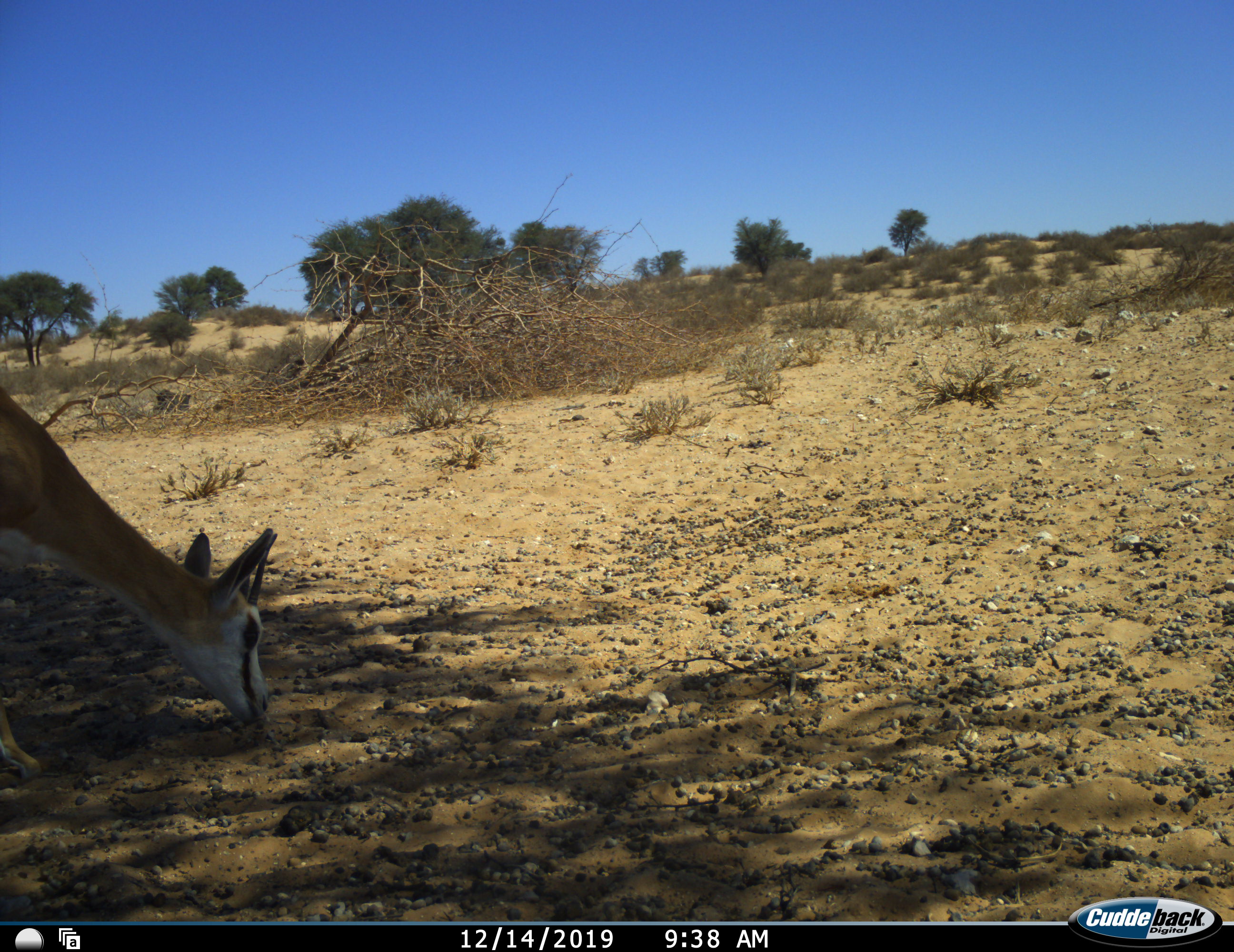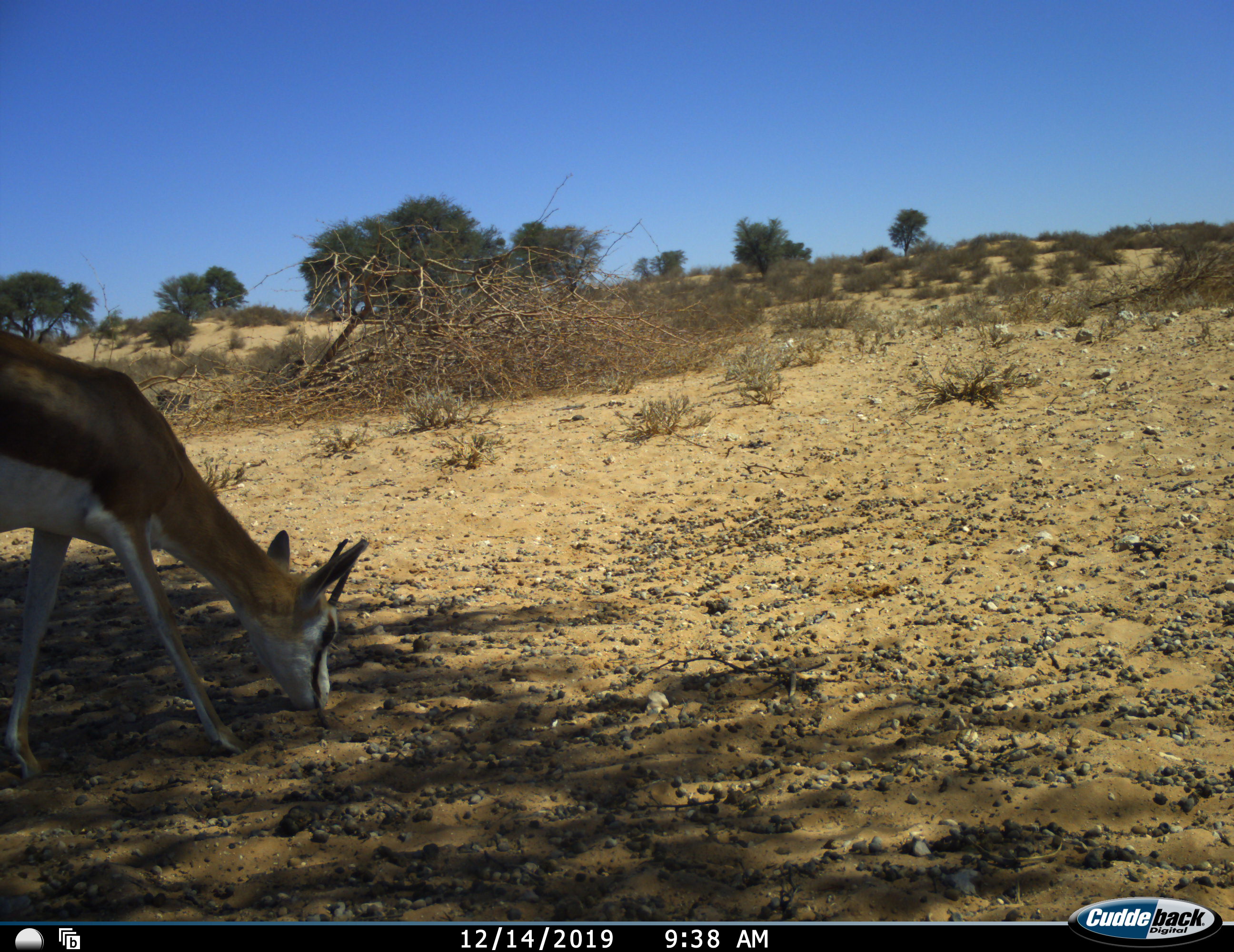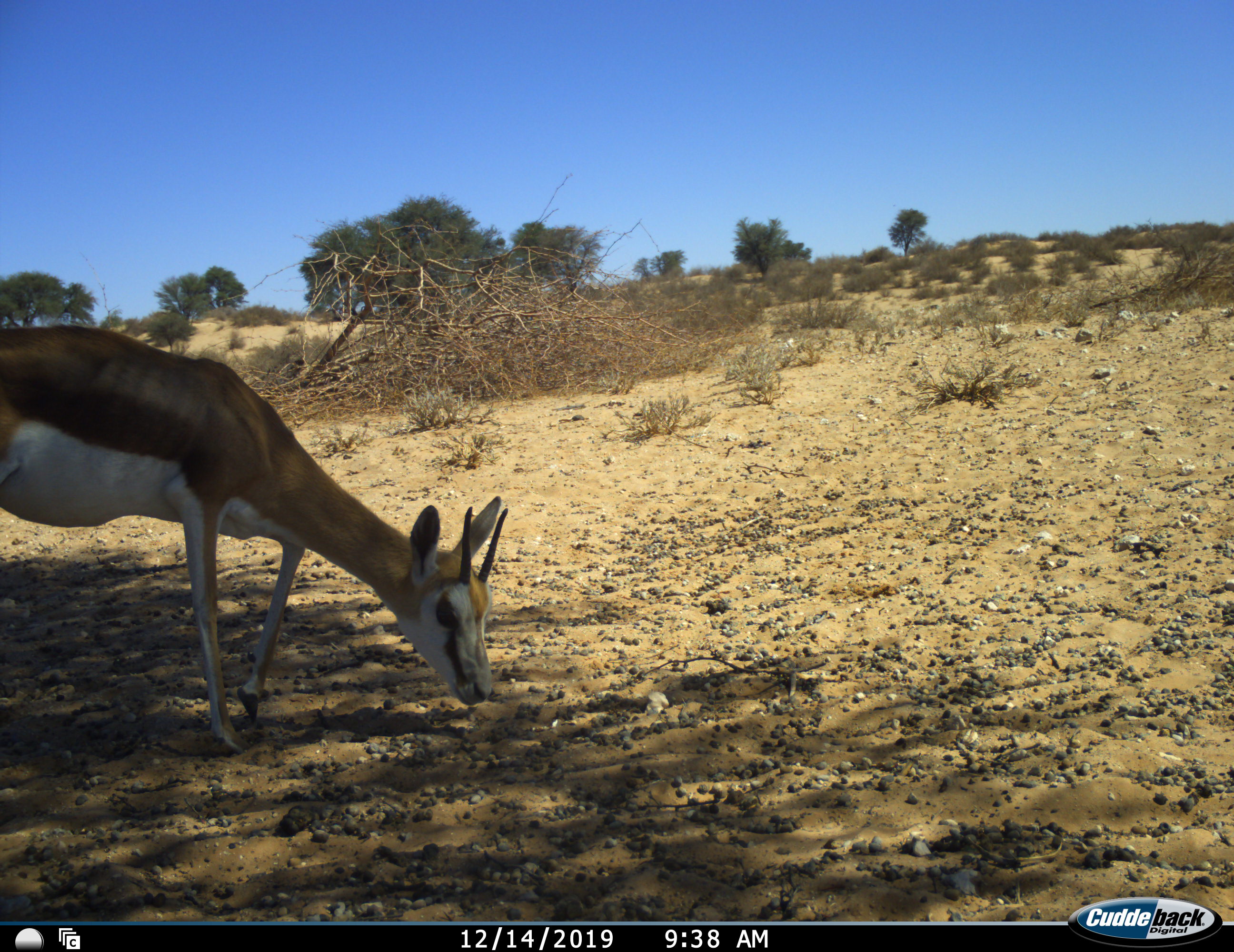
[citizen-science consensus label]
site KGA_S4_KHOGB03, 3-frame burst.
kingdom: Animalia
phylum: Chordata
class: Mammalia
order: Artiodactyla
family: Bovidae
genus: Antidorcas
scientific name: Antidorcas marsupialis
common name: springbok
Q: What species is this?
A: Springbok (Antidorcas marsupialis).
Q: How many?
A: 1.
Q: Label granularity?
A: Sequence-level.